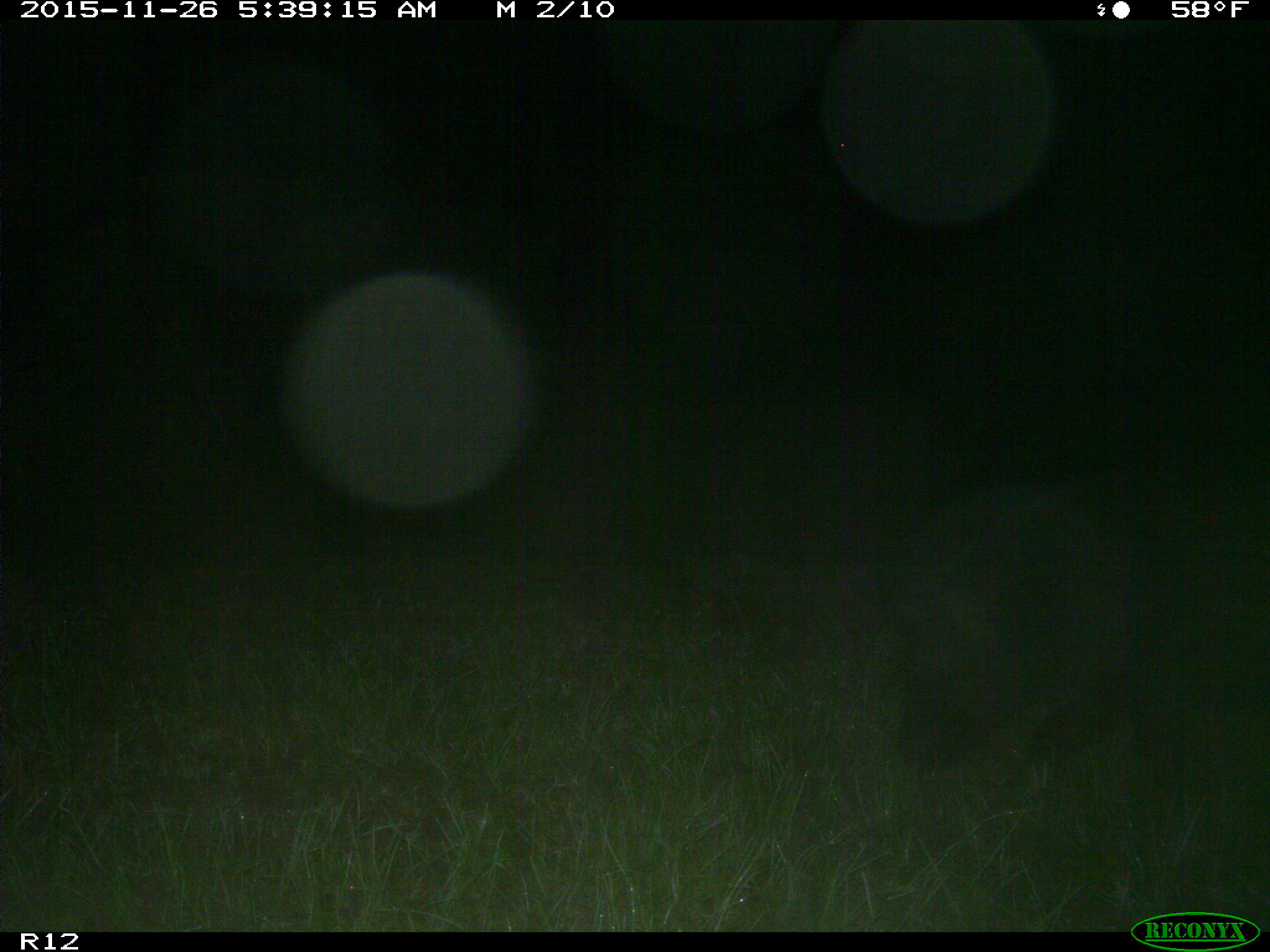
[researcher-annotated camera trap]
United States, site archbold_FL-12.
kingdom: Animalia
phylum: Chordata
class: Mammalia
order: Artiodactyla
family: Suidae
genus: Sus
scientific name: Sus scrofa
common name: wild boar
Sus scrofa (wild boar).